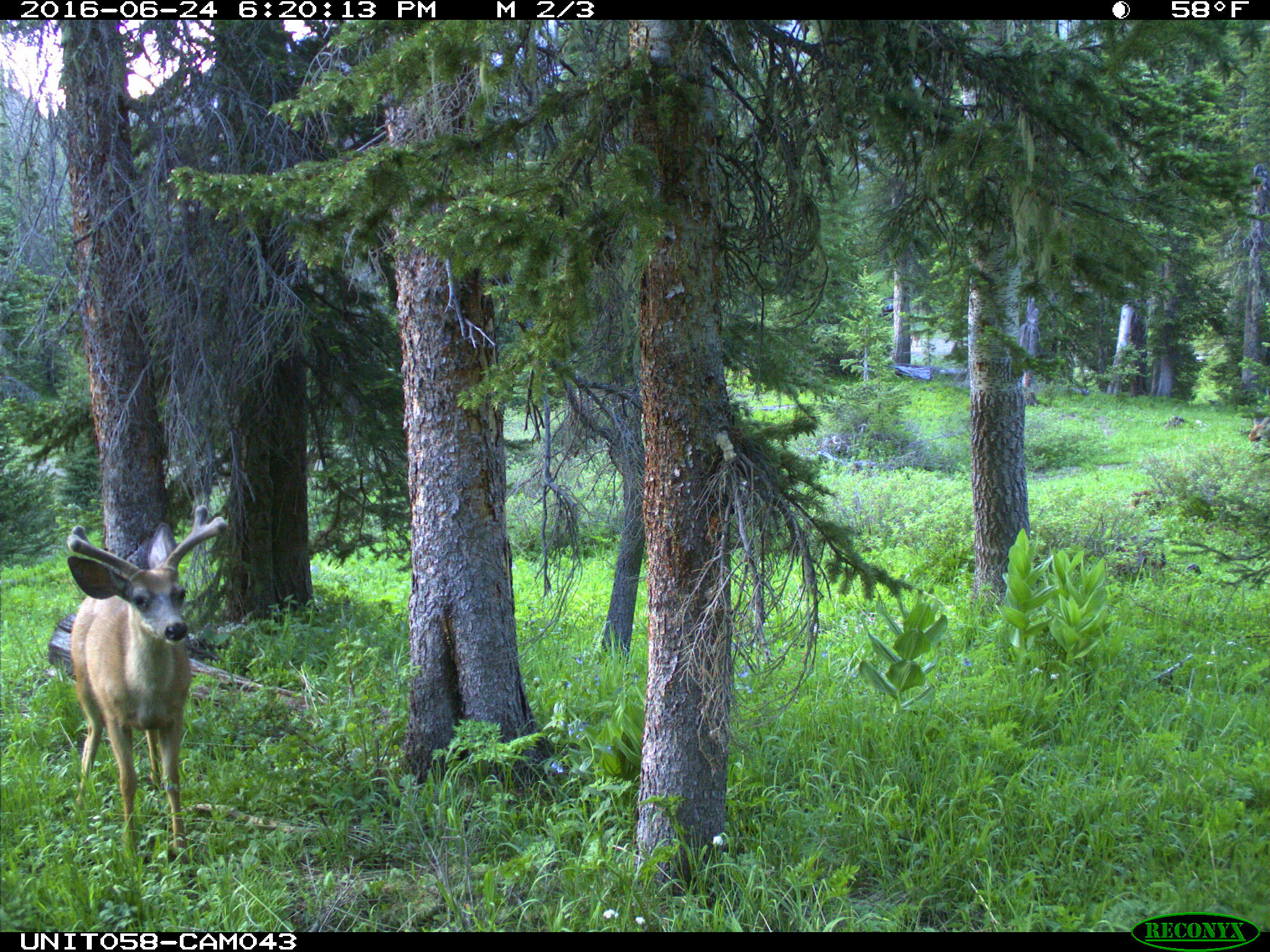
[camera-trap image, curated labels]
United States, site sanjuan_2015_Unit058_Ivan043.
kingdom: Animalia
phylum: Chordata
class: Mammalia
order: Artiodactyla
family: Cervidae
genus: Odocoileus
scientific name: Odocoileus hemionus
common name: mule deer